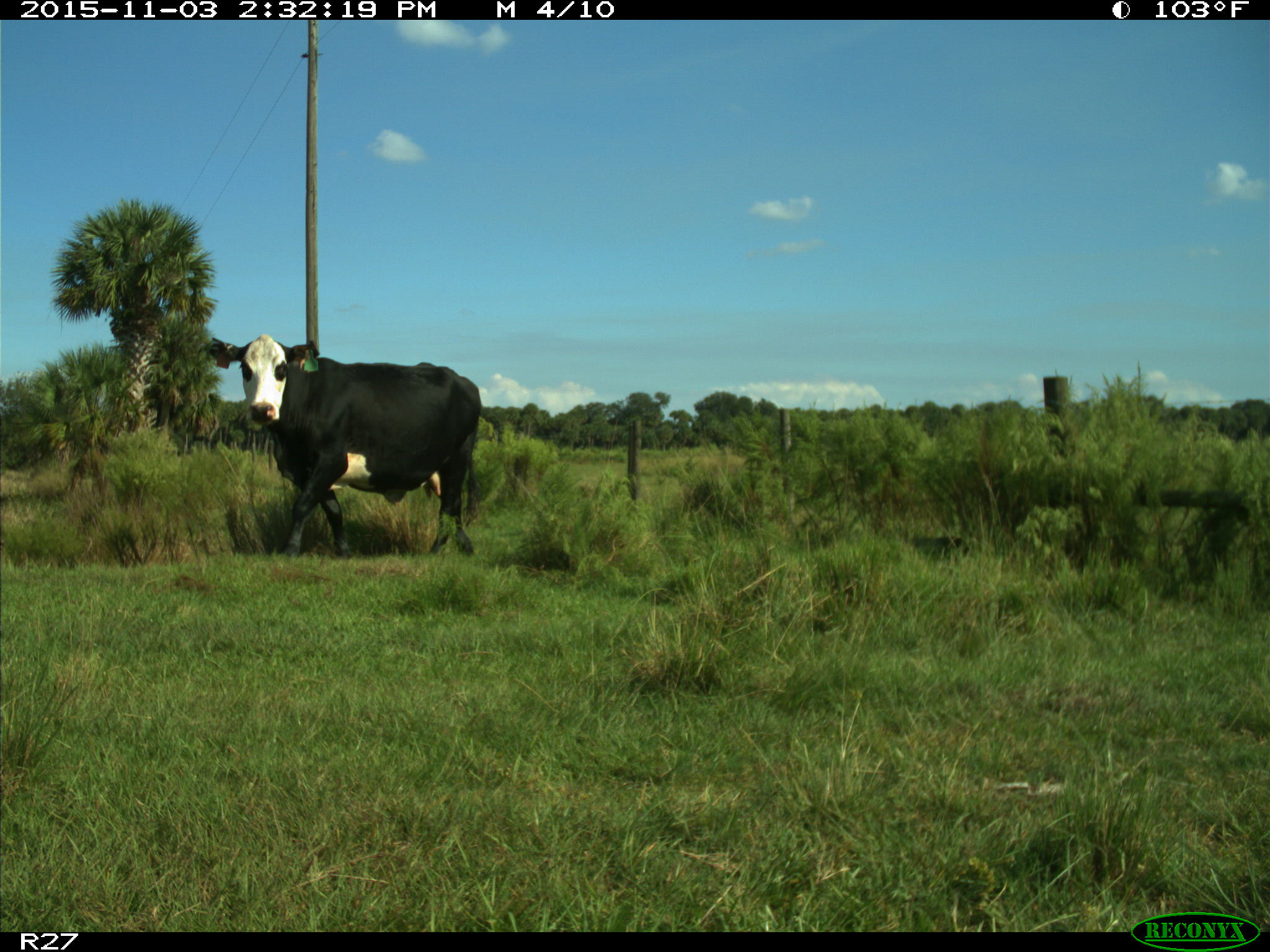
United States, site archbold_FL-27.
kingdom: Animalia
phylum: Chordata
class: Mammalia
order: Artiodactyla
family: Bovidae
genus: Bos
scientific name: Bos taurus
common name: domestic cow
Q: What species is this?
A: Bos taurus (domestic cow).